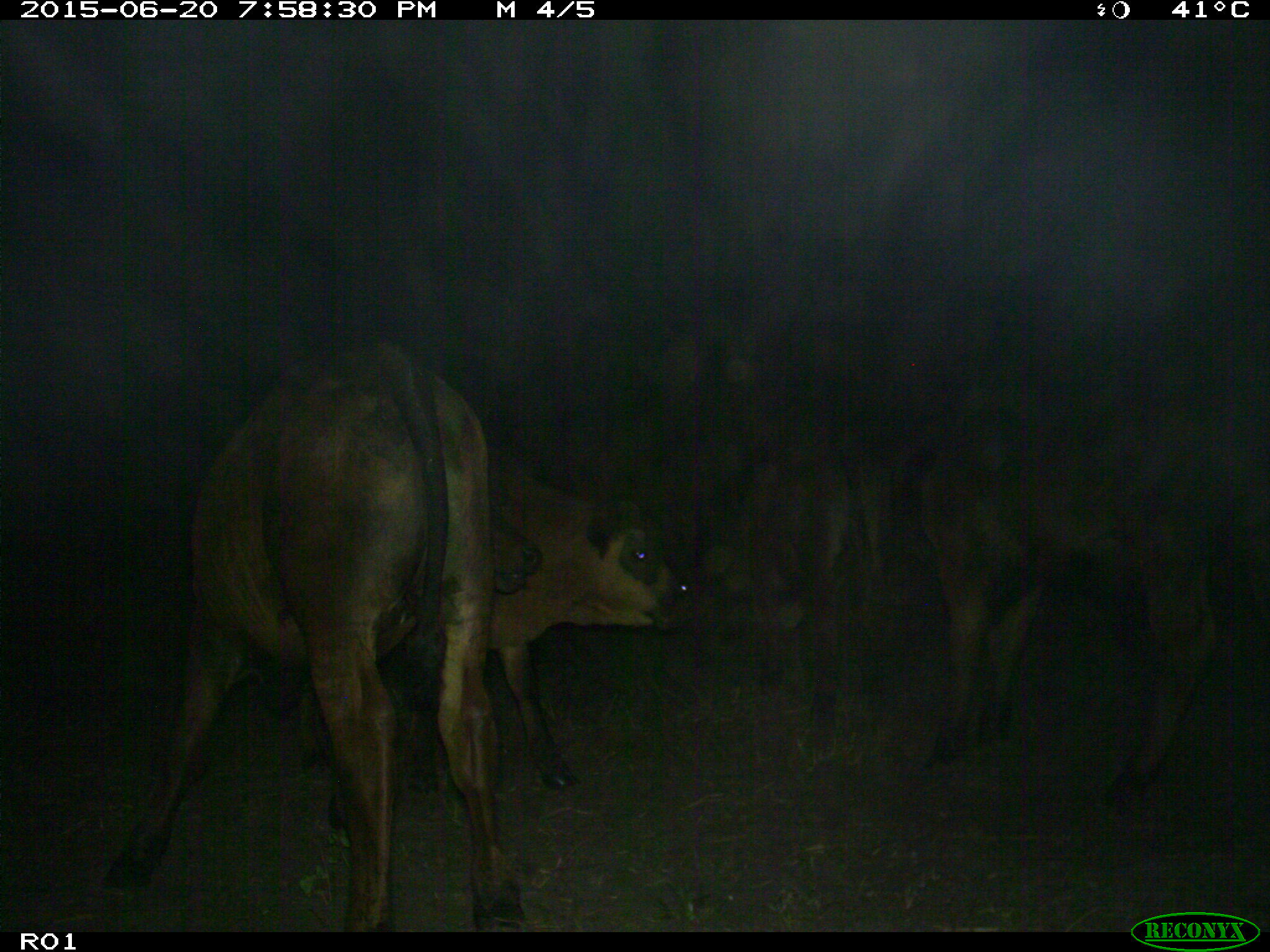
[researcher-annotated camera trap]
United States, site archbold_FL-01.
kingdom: Animalia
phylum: Chordata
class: Mammalia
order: Artiodactyla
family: Bovidae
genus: Bos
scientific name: Bos taurus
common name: domestic cow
Bos taurus (domestic cow).